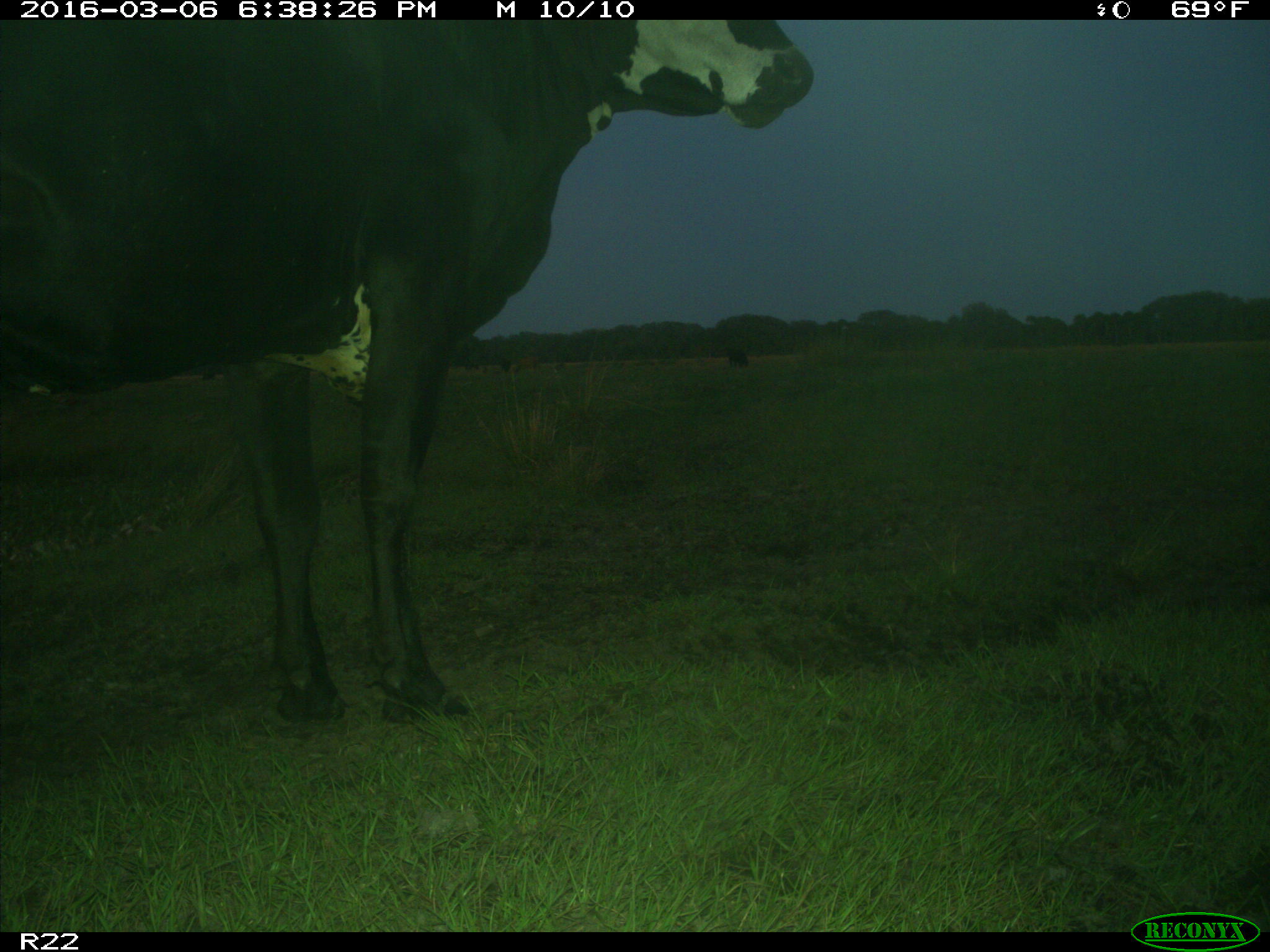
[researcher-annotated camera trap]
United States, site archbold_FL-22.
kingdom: Animalia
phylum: Chordata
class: Mammalia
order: Artiodactyla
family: Bovidae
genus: Bos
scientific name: Bos taurus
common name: domestic cow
Bos taurus (domestic cow).